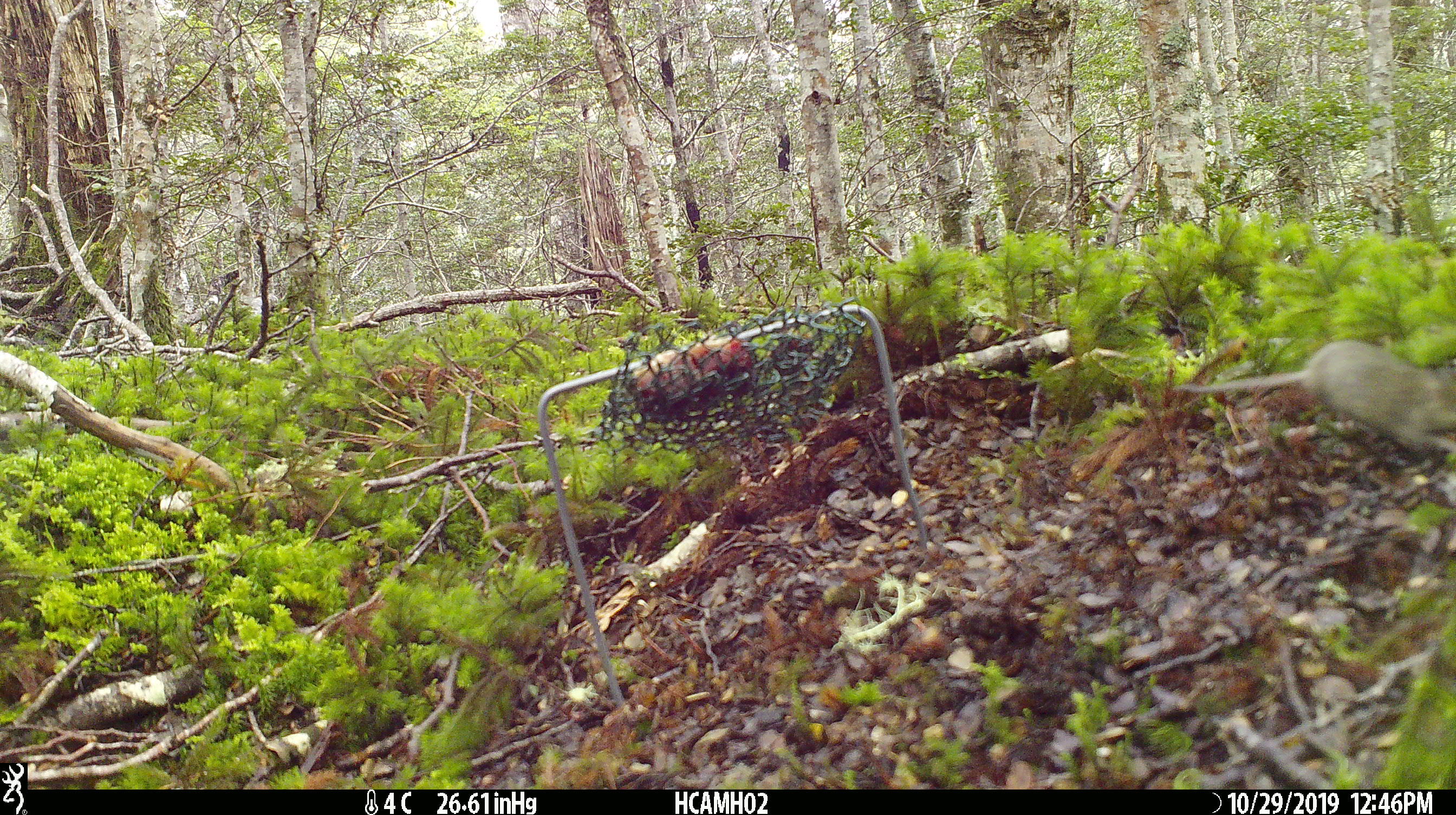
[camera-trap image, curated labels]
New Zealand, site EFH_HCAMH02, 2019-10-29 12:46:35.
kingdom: Animalia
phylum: Chordata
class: Mammalia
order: Rodentia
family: Muridae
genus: Mus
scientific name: Mus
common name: mouse